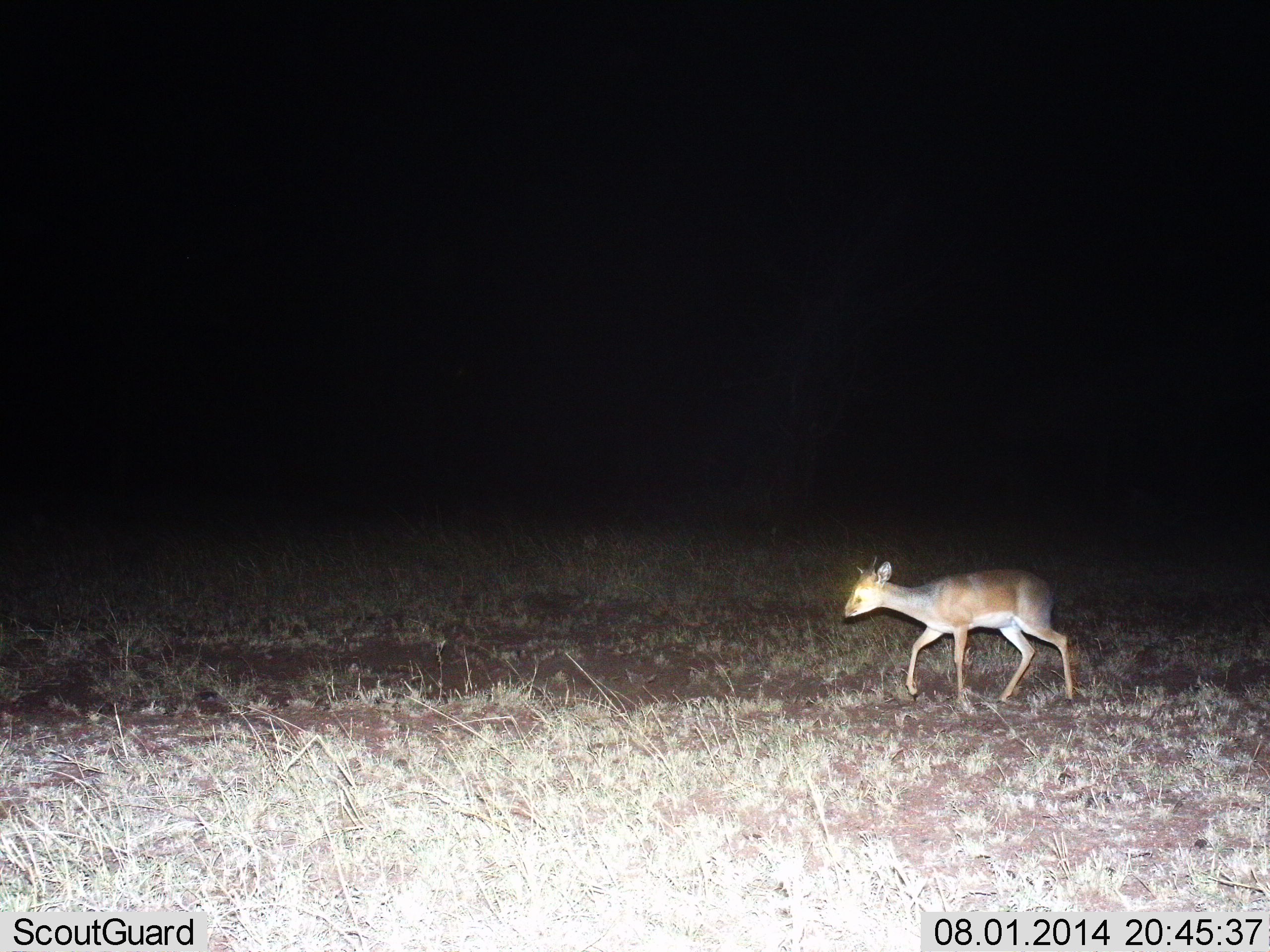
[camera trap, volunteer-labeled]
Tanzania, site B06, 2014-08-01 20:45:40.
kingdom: Animalia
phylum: Chordata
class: Mammalia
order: Artiodactyla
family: Bovidae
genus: Madoqua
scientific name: Madoqua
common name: dikdik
Dikdik (Madoqua), count 1. Behavior (volunteer vote fractions): standing 10%, resting 0%, moving 90%, interacting 0%. Young present (vote fraction): 0%. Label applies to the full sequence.